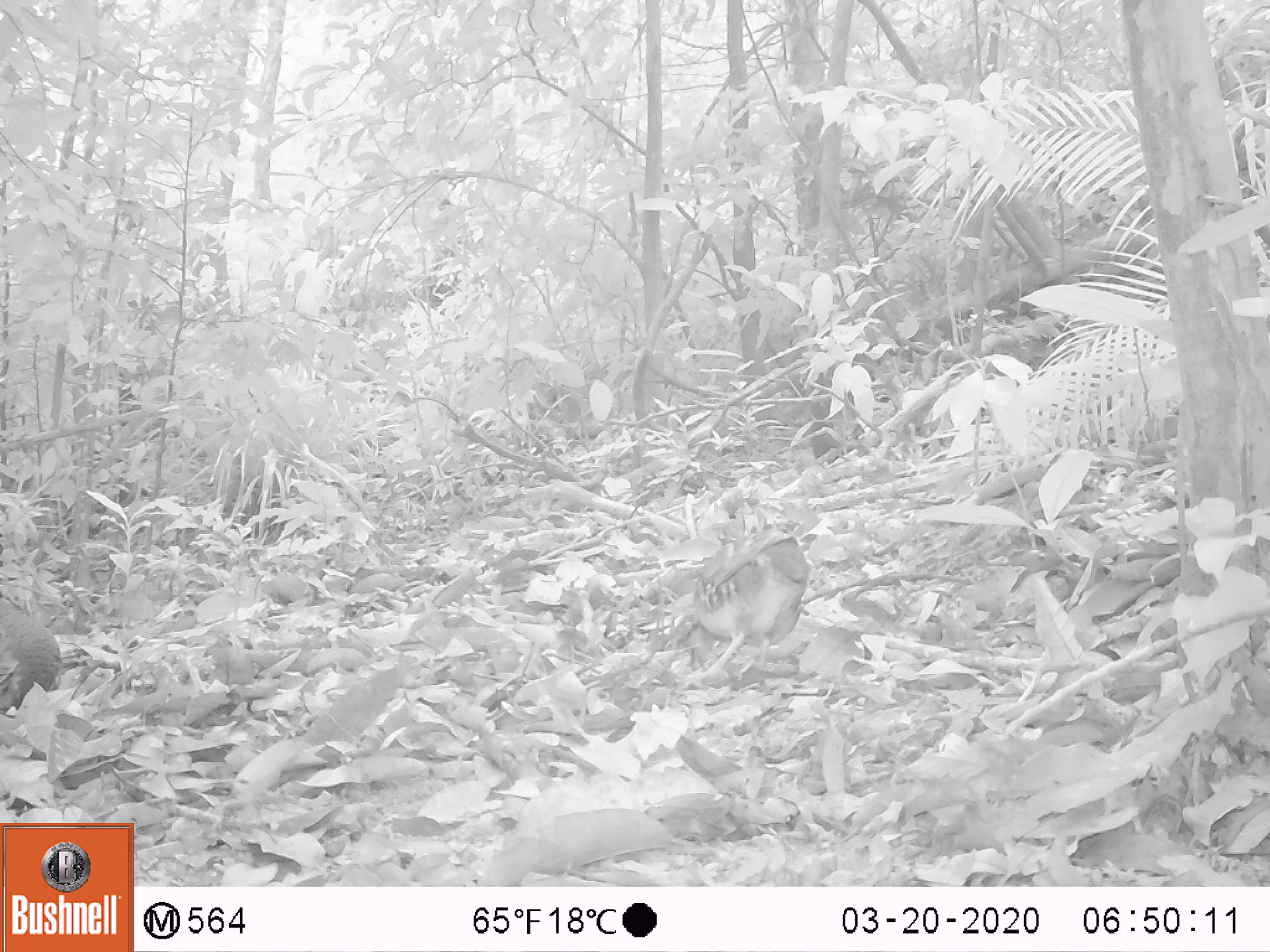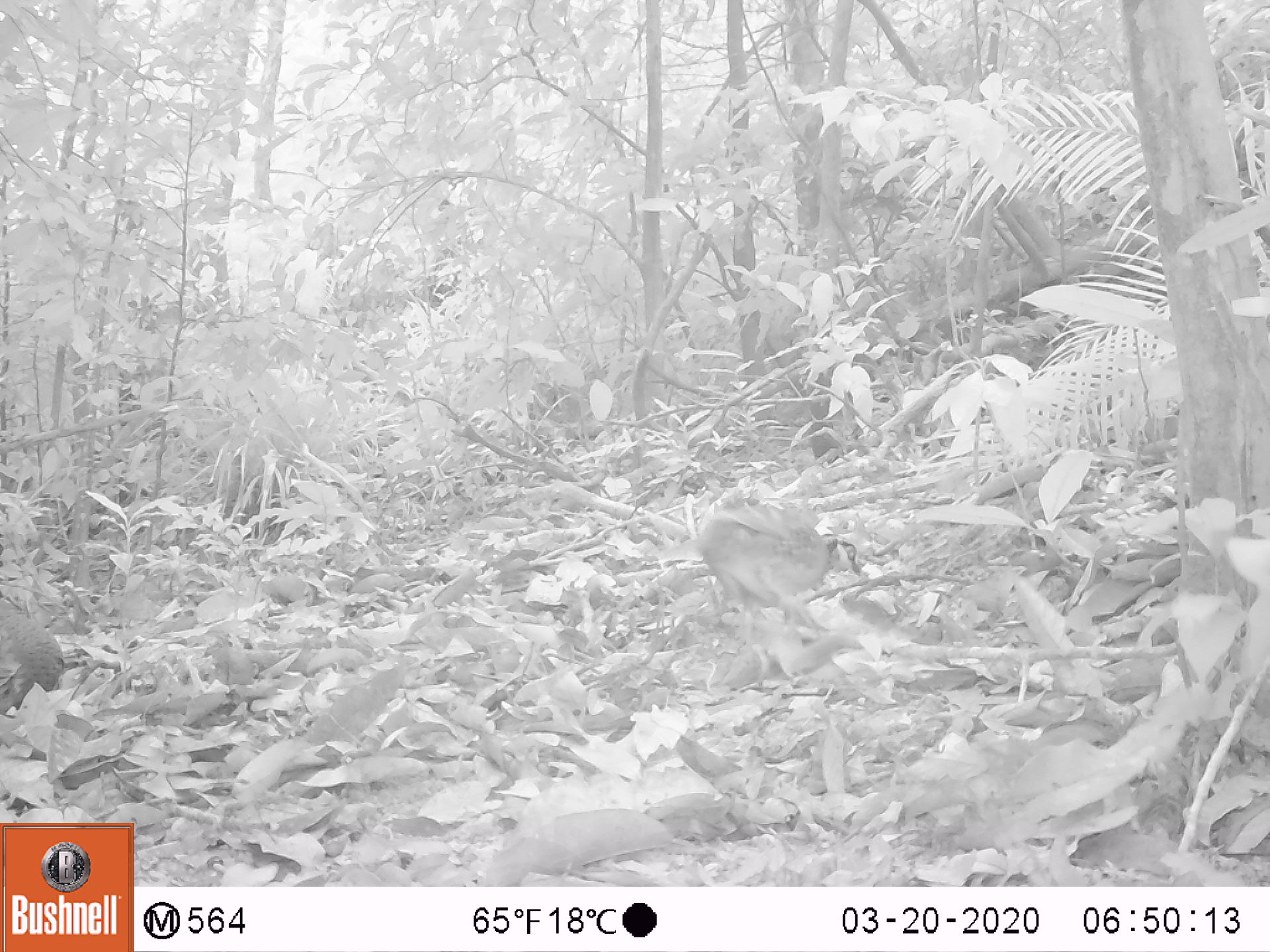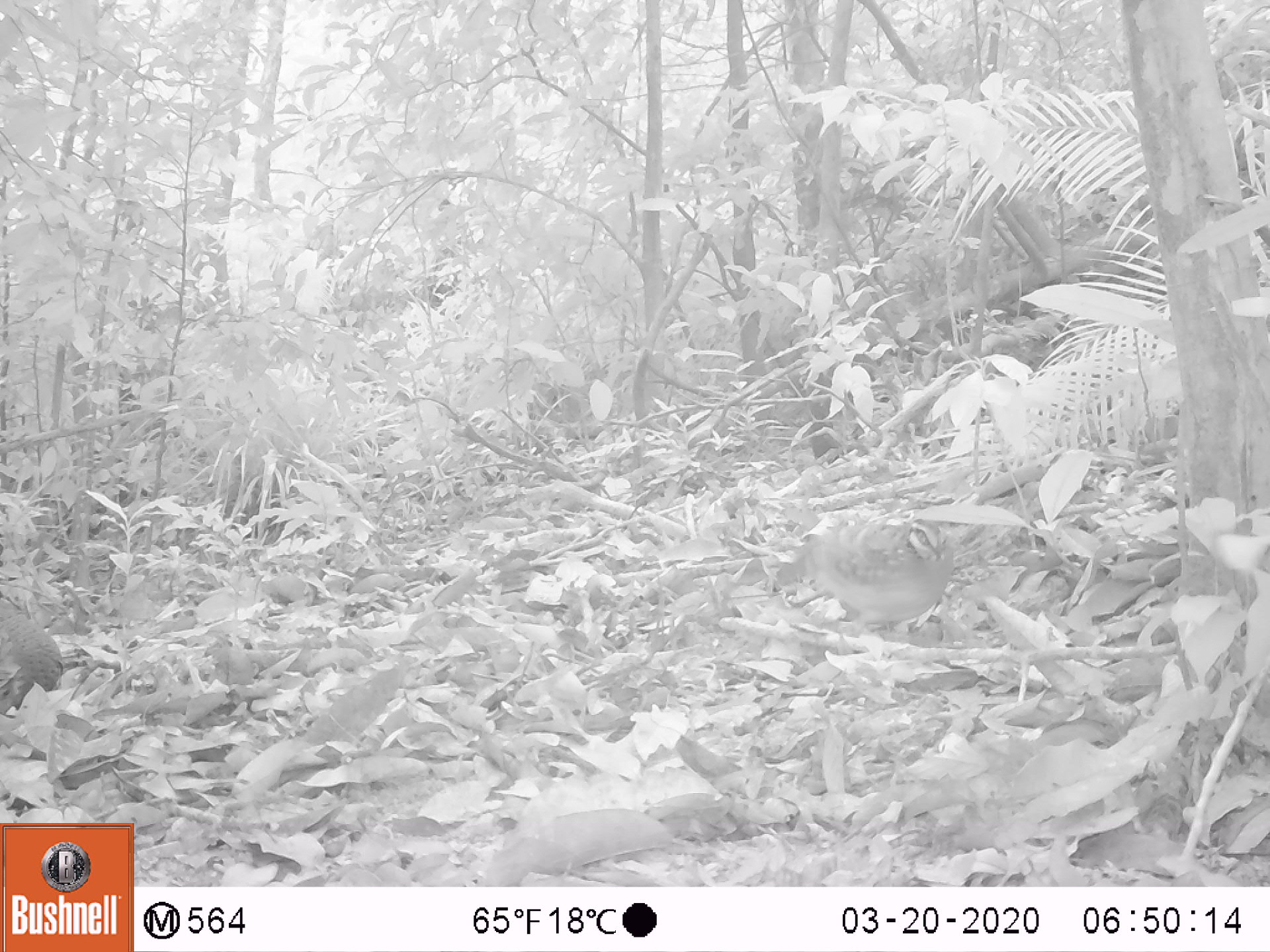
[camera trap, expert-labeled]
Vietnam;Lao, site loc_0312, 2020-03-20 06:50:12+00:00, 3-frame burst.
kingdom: Animalia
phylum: Chordata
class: Aves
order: Galliformes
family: Phasianidae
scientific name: Phasianidae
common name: partridge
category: unidentified partridge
Unidentified partridge (partridge) (Phasianidae). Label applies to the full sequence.